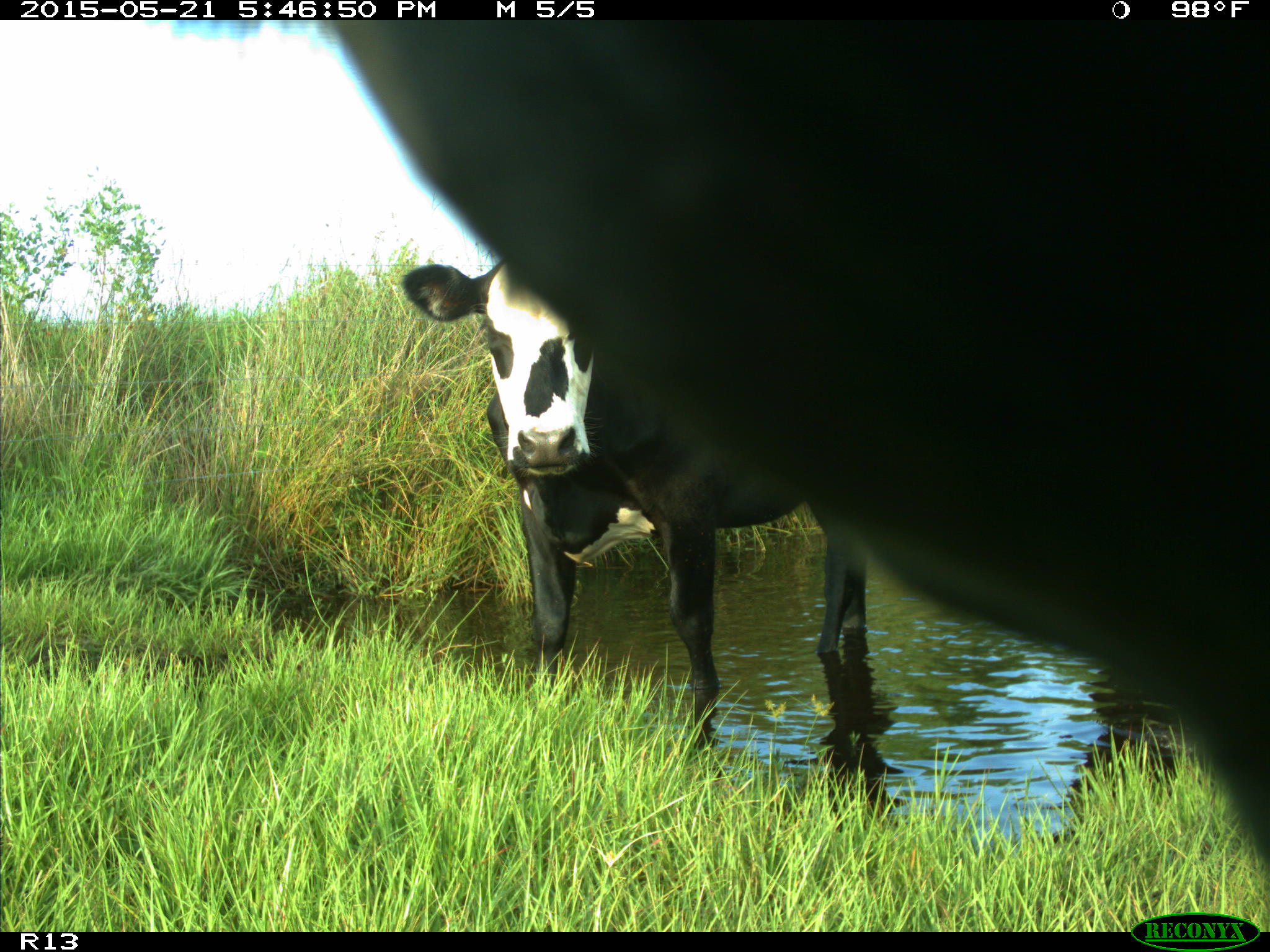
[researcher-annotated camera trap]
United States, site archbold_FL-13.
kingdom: Animalia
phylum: Chordata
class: Mammalia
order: Artiodactyla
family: Bovidae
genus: Bos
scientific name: Bos taurus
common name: domestic cow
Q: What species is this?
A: Bos taurus (domestic cow).